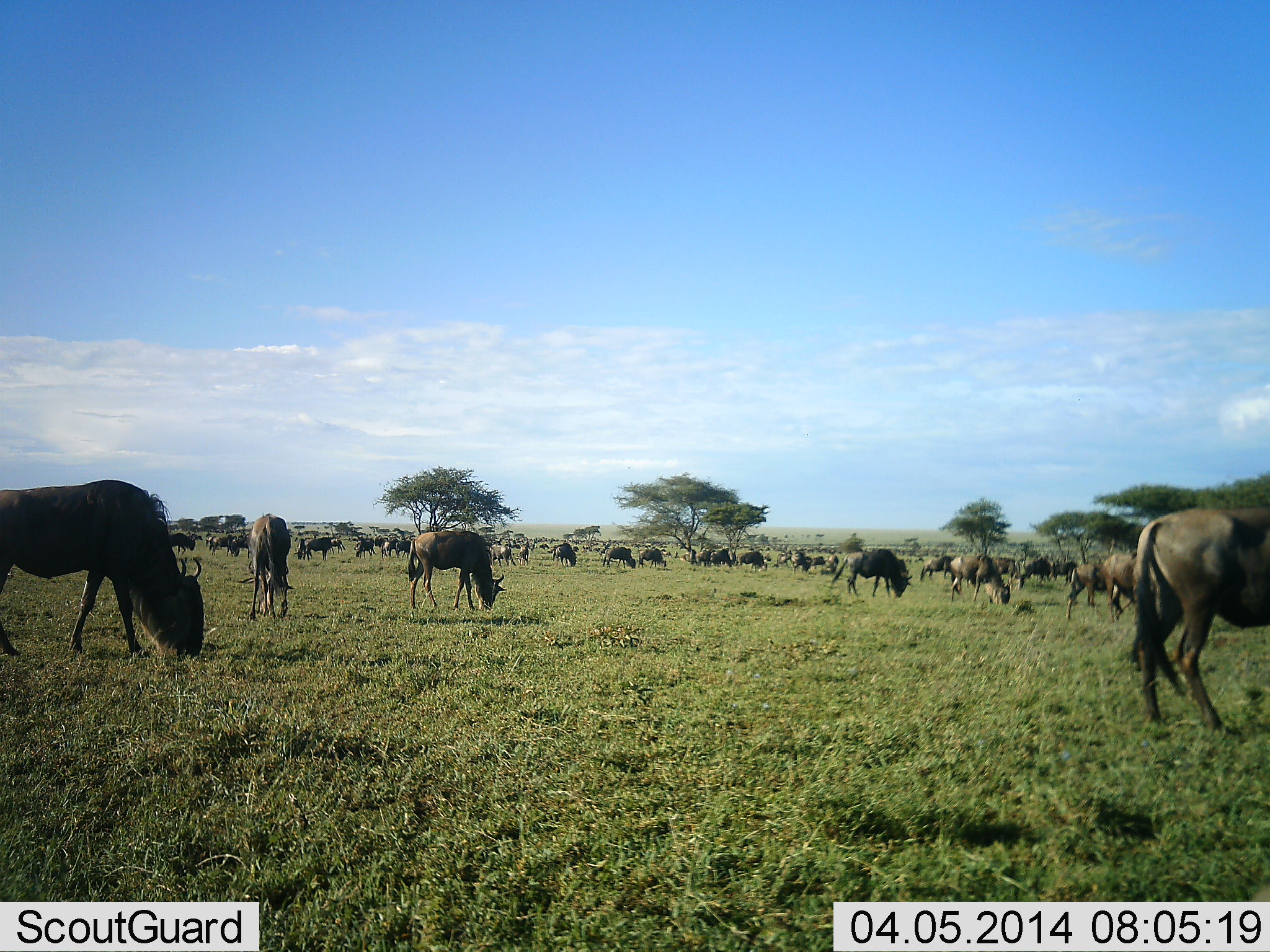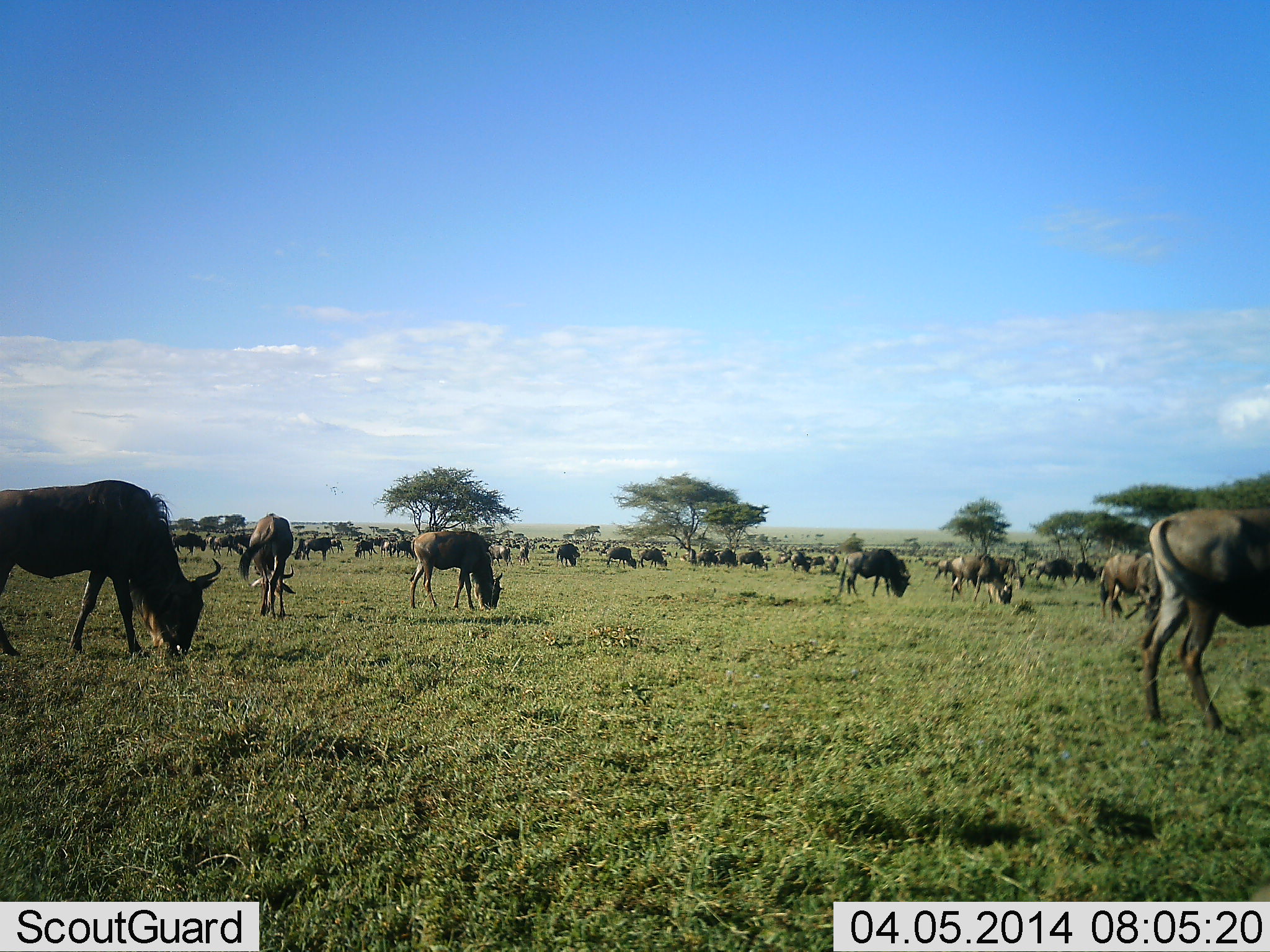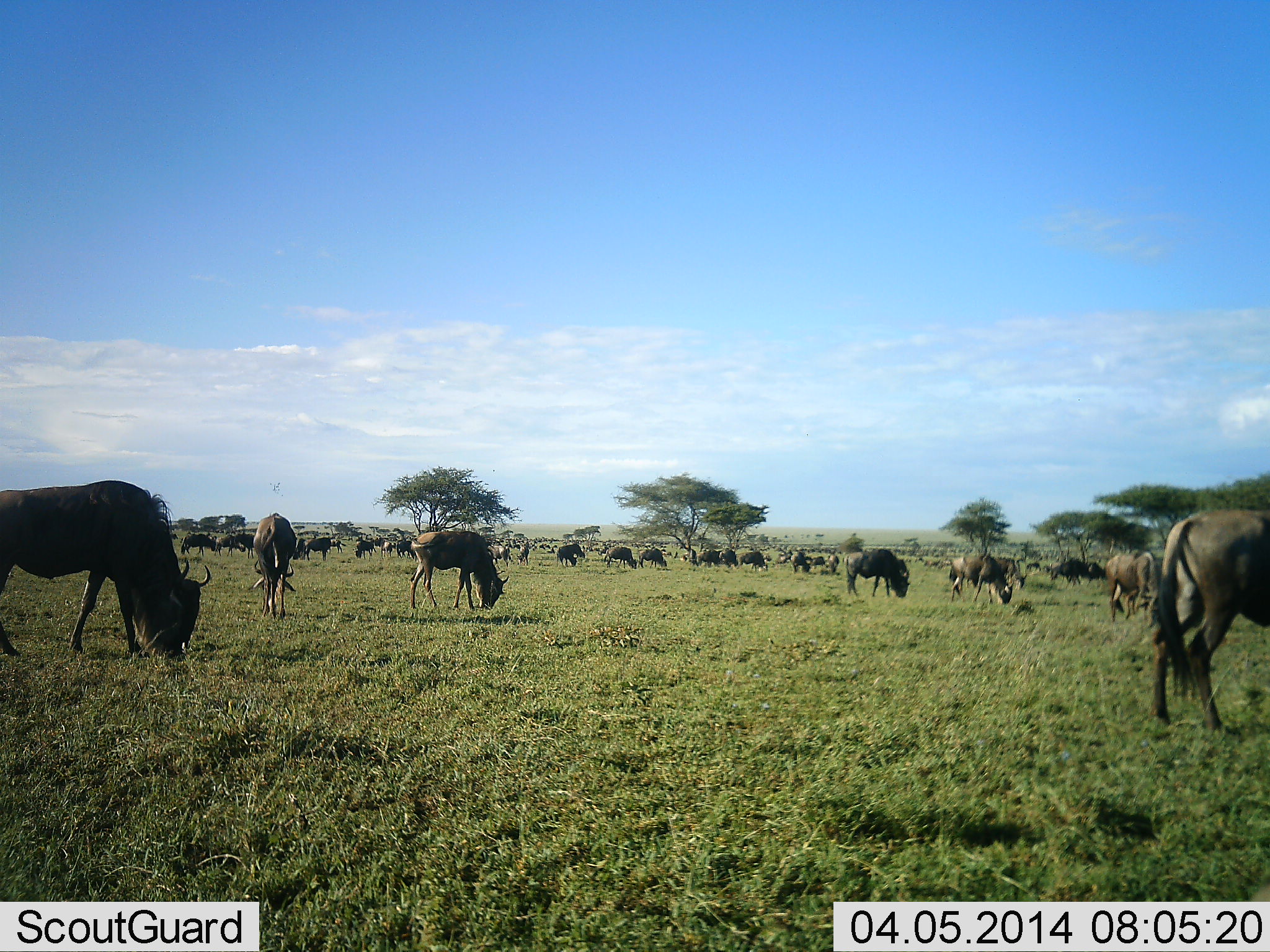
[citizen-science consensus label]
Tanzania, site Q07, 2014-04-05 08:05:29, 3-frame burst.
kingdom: Animalia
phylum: Chordata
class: Mammalia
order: Artiodactyla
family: Bovidae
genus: Connochaetes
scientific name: Connochaetes taurinus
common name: blue wildebeest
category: wildebeest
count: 11-50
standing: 40%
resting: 10%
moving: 30%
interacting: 0%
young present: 0%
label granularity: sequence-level